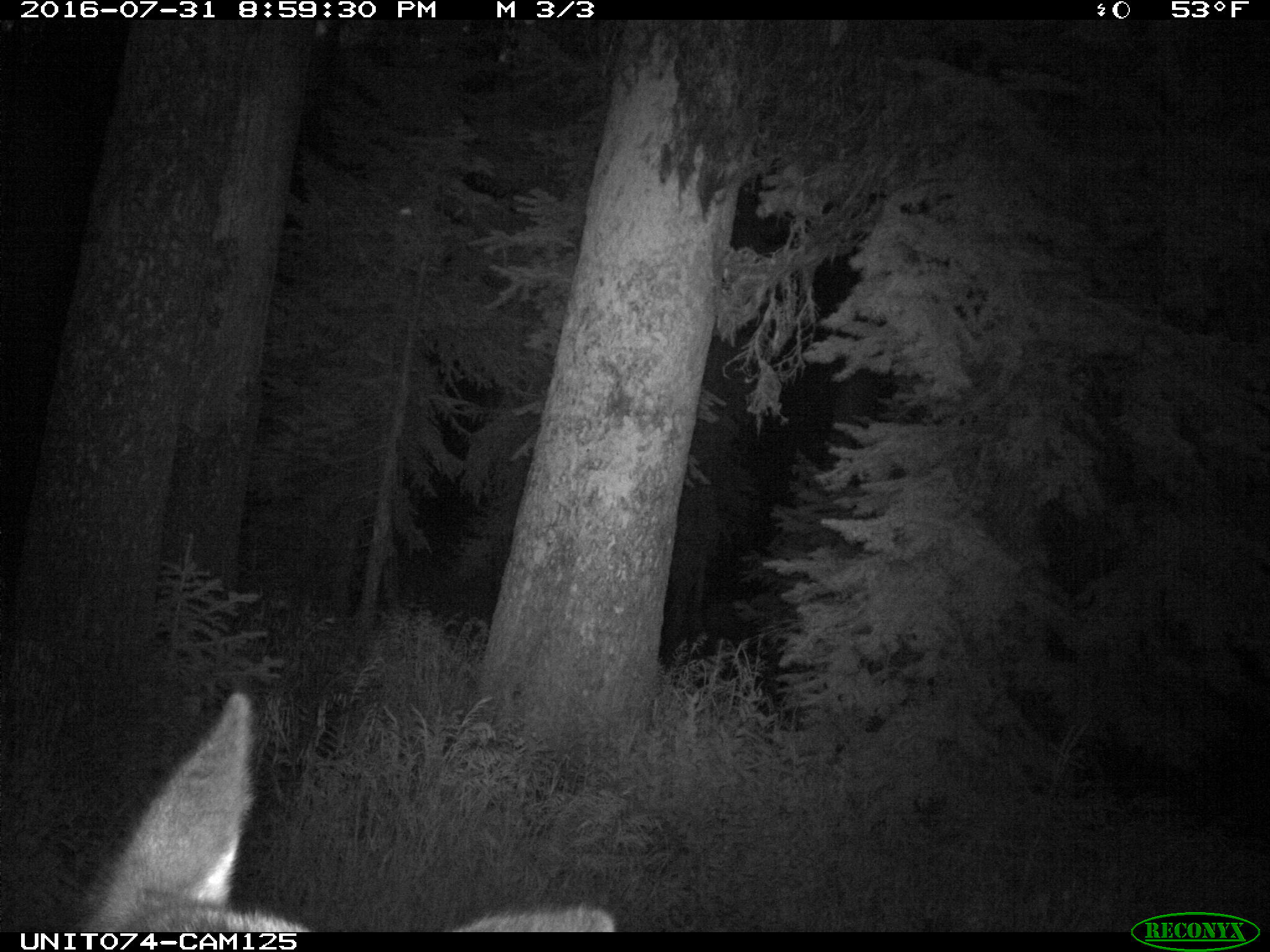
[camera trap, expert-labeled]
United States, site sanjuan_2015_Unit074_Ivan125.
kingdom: Animalia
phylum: Chordata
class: Mammalia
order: Artiodactyla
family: Cervidae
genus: Cervus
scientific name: Cervus elaphus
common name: red deer